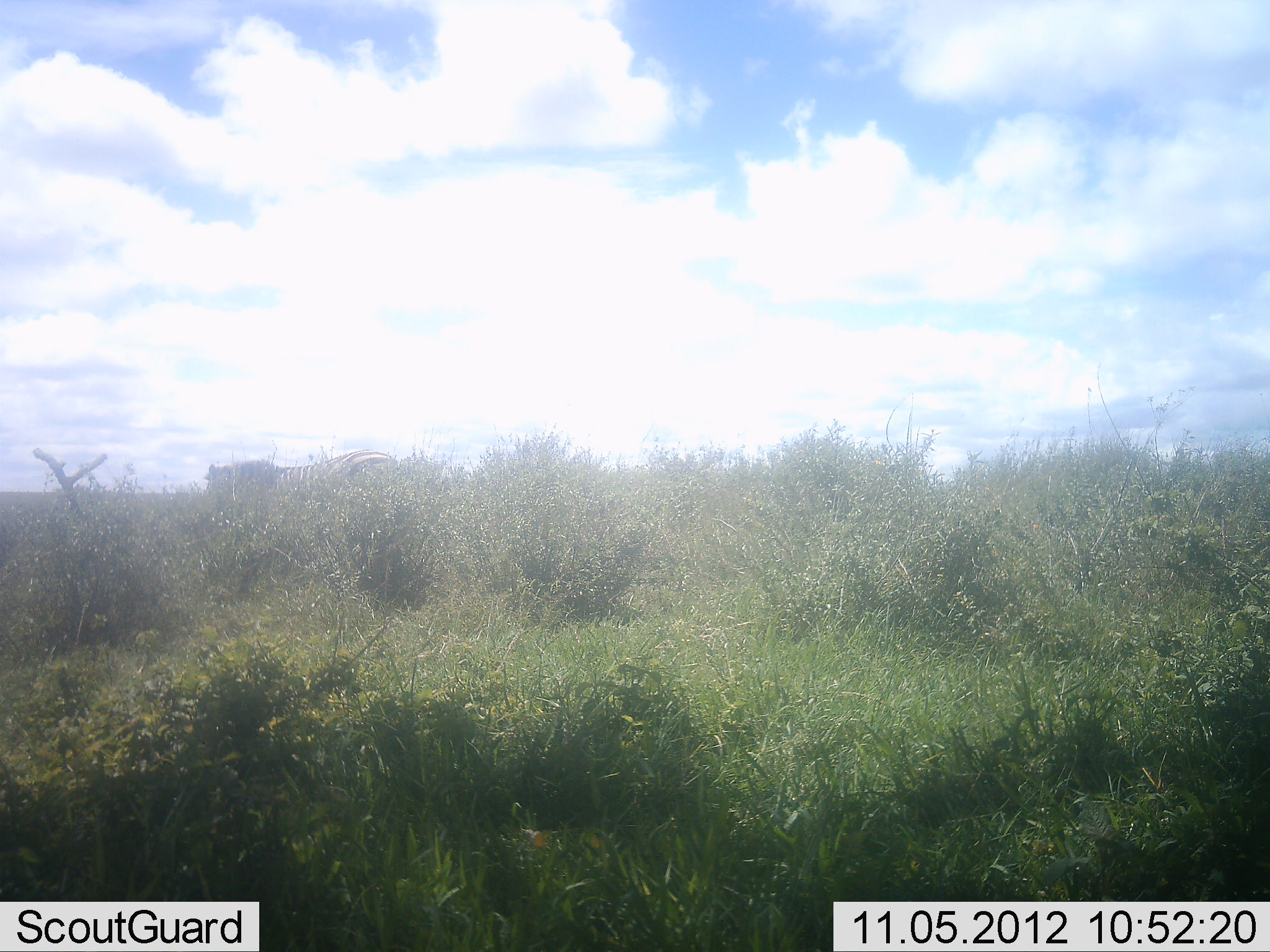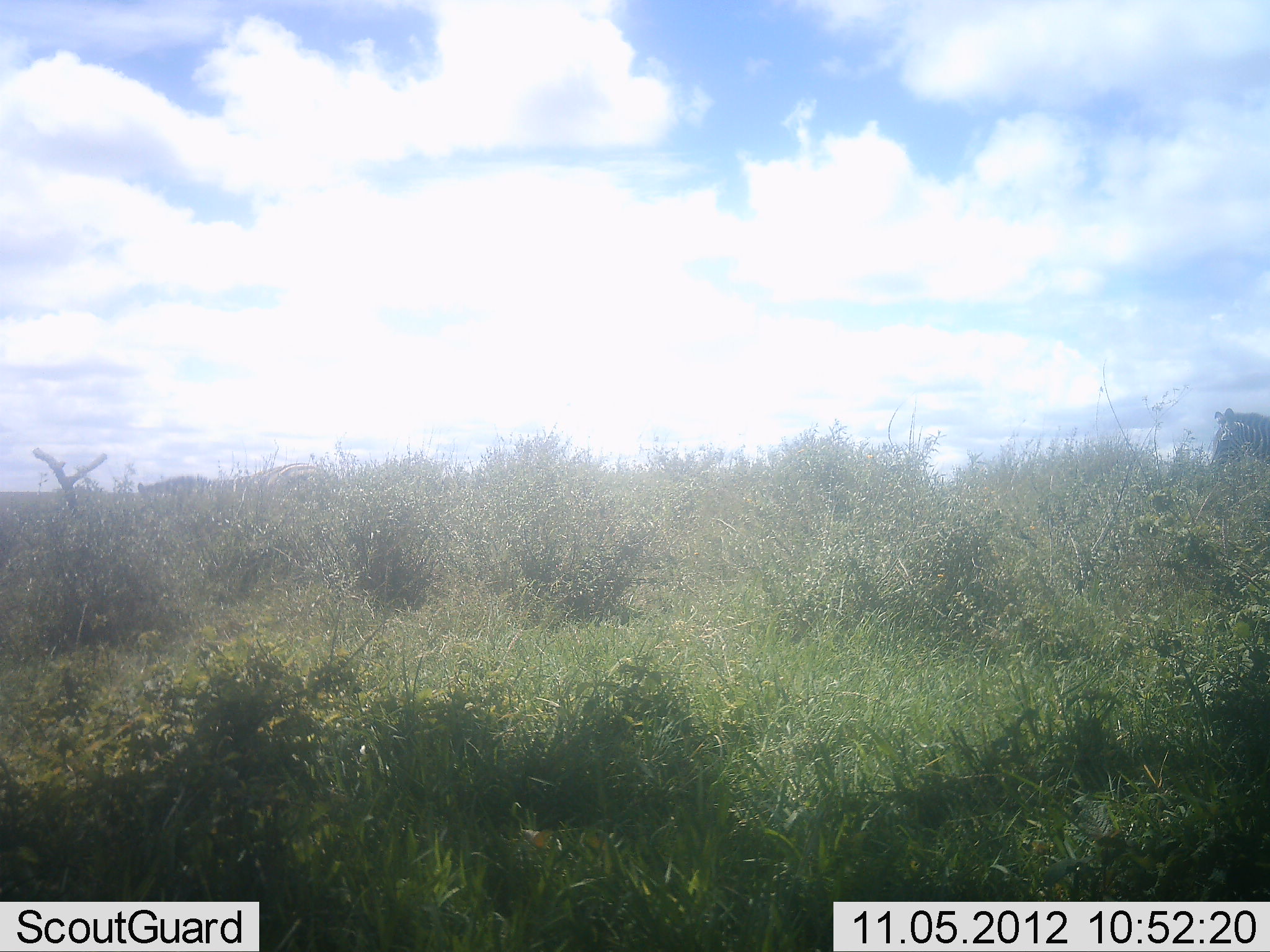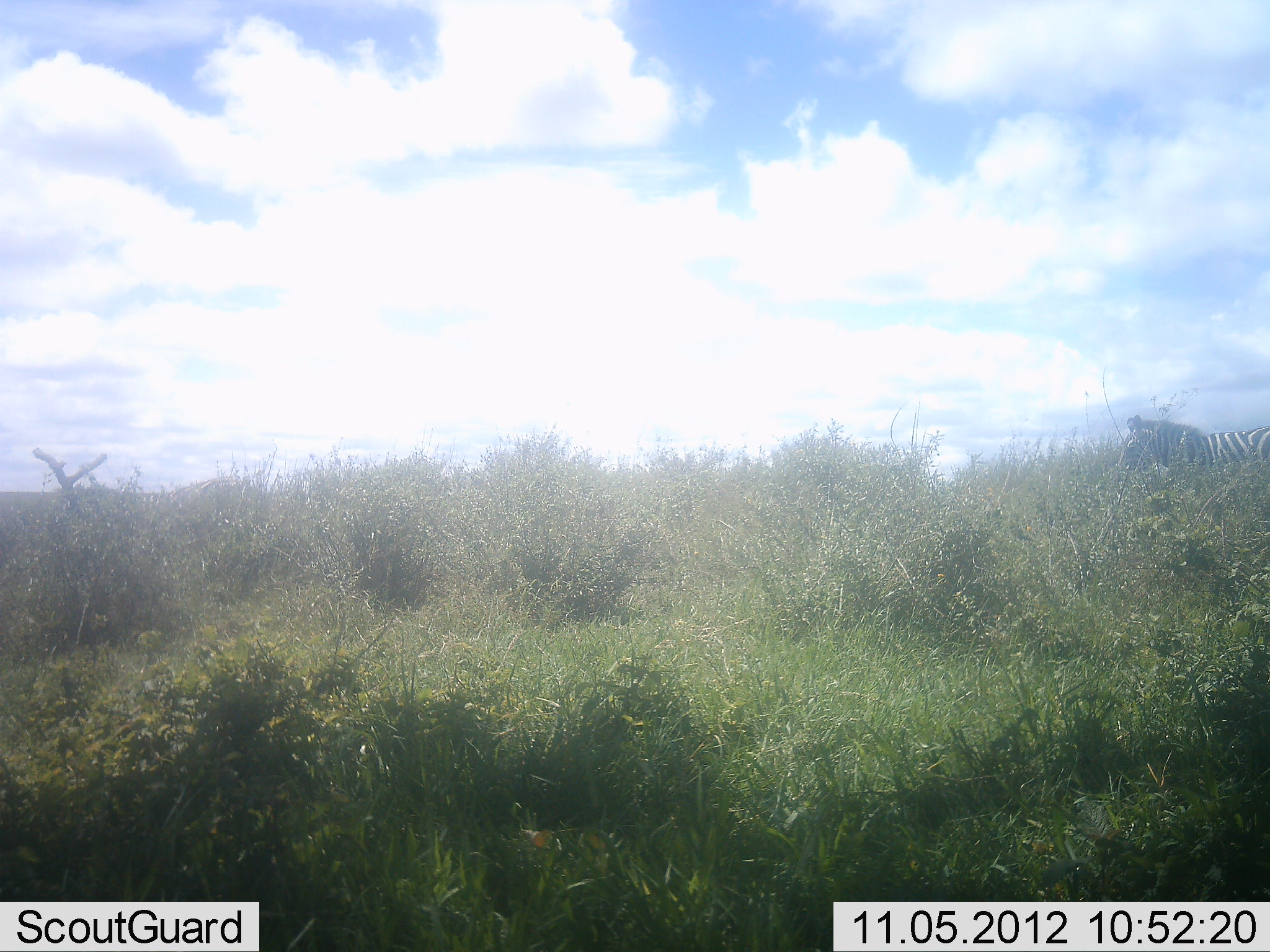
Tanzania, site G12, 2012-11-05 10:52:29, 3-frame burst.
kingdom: Animalia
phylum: Chordata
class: Mammalia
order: Perissodactyla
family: Equidae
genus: Equus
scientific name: Equus quagga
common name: plains zebra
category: zebra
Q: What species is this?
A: Zebra (plains zebra) (Equus quagga).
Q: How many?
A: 2.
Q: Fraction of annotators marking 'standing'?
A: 0%.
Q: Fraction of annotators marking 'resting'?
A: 0%.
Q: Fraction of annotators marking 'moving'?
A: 100%.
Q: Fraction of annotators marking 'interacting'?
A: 0%.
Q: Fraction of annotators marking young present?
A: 0%.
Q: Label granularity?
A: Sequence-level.